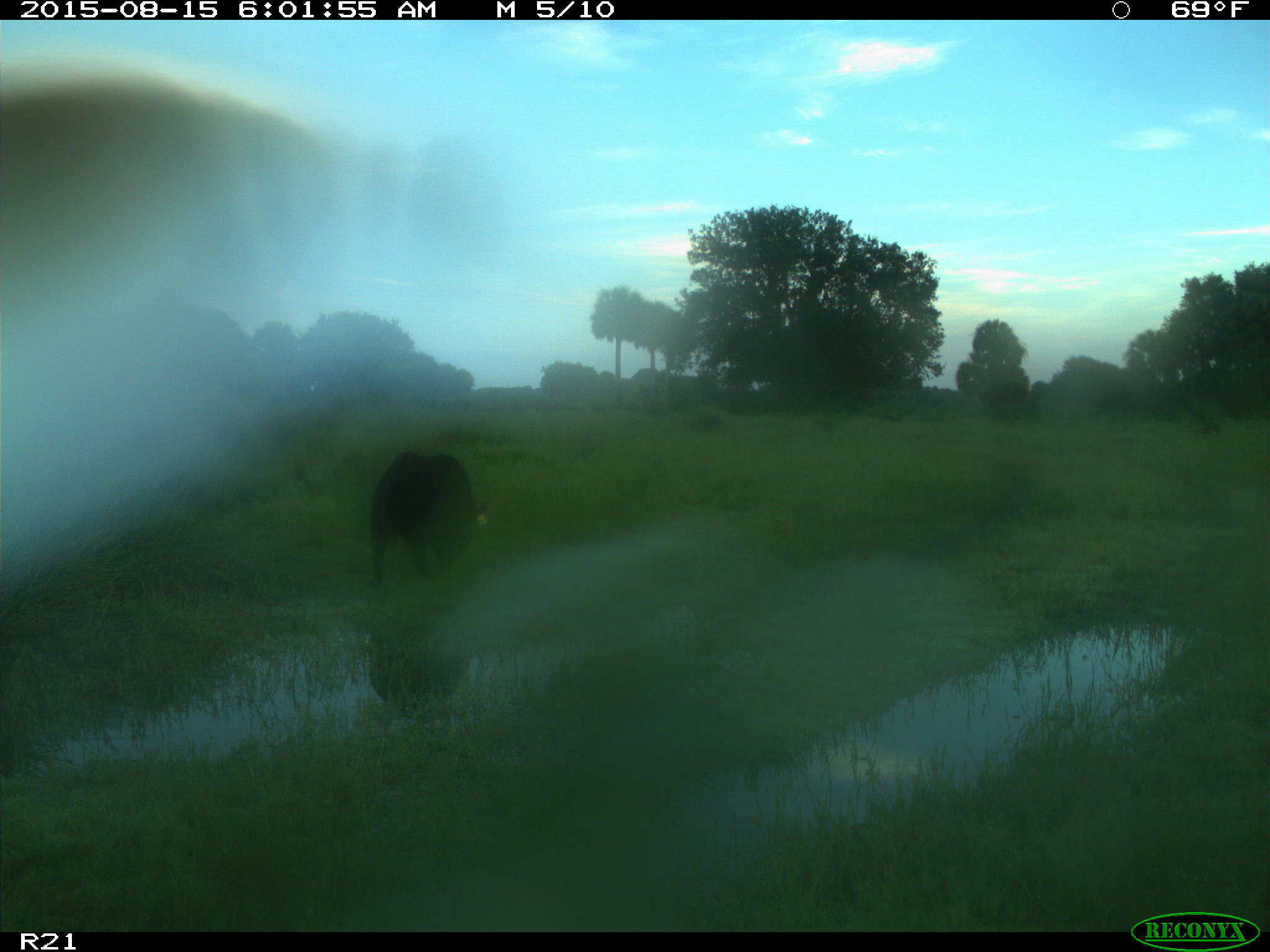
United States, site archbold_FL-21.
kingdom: Animalia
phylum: Chordata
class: Mammalia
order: Artiodactyla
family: Suidae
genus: Sus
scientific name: Sus scrofa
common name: wild boar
Sus scrofa (wild boar).